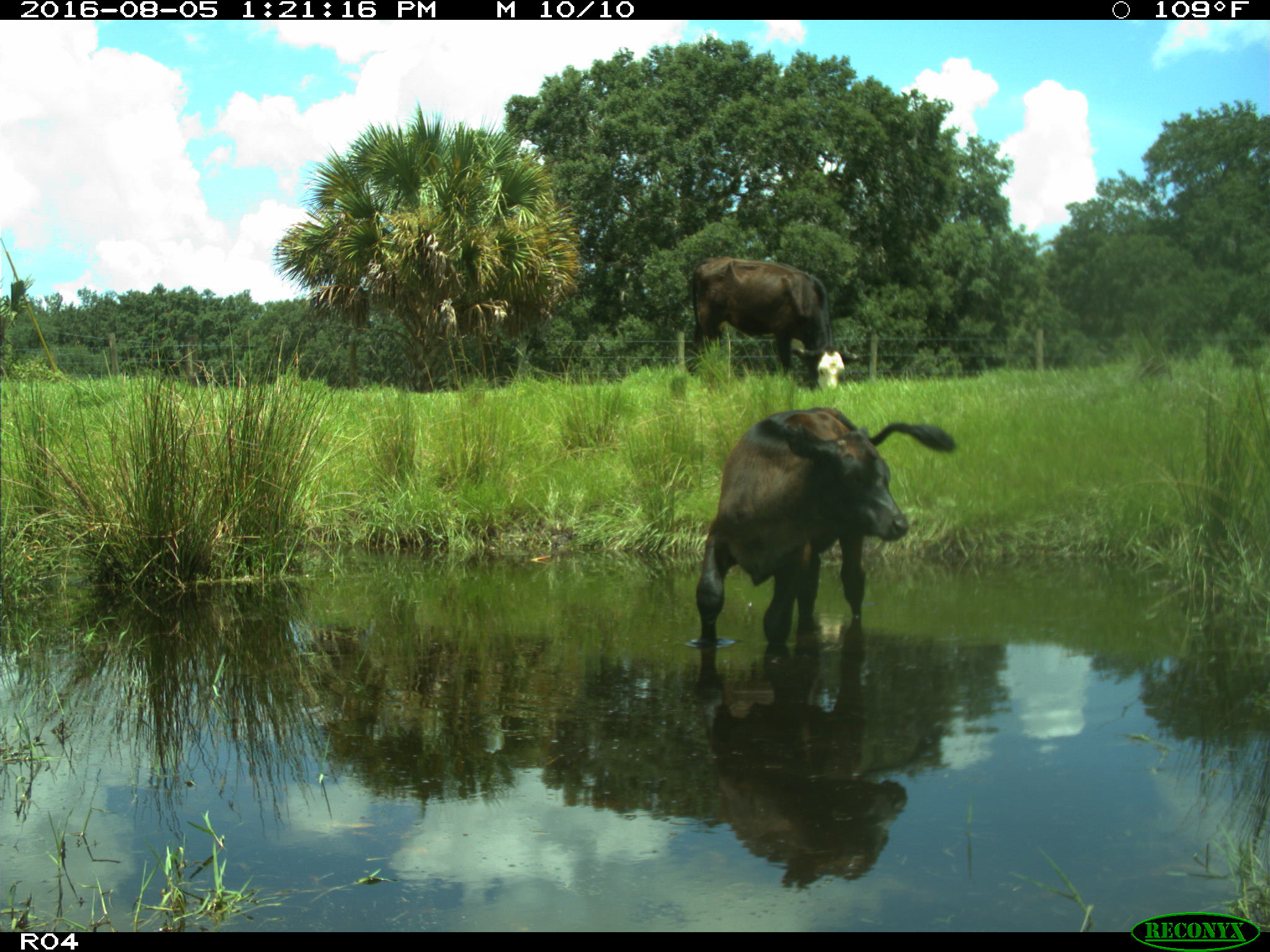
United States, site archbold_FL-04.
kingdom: Animalia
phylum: Chordata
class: Mammalia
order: Artiodactyla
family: Bovidae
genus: Bos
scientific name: Bos taurus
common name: domestic cow